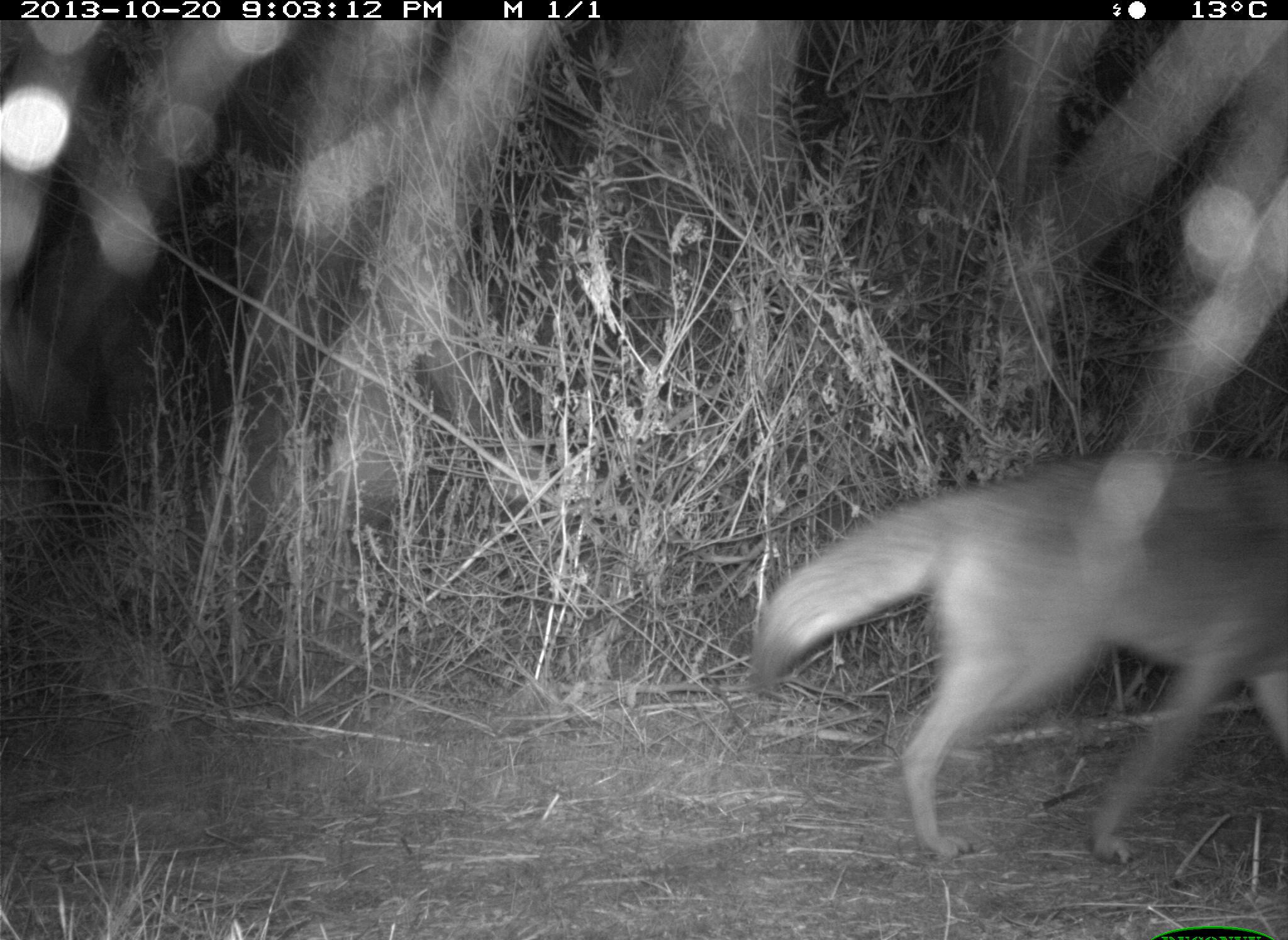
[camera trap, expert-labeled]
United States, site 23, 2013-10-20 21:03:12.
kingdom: Animalia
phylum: Chordata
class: Mammalia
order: Carnivora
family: Canidae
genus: Canis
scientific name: Canis latrans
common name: coyote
Coyote (Canis latrans).